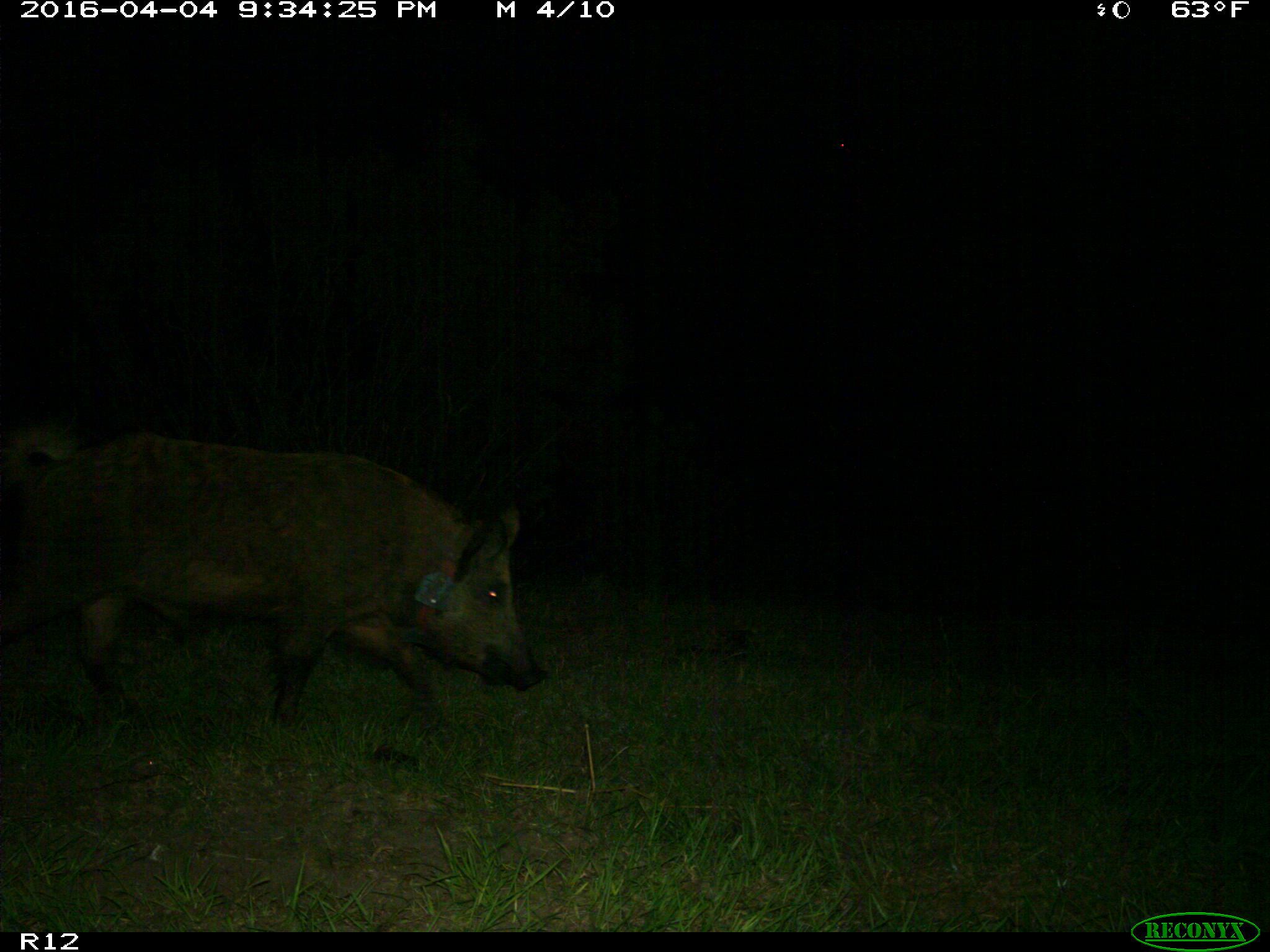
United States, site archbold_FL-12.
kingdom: Animalia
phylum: Chordata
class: Mammalia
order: Artiodactyla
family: Suidae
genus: Sus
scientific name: Sus scrofa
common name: wild boar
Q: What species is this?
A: Sus scrofa (wild boar).